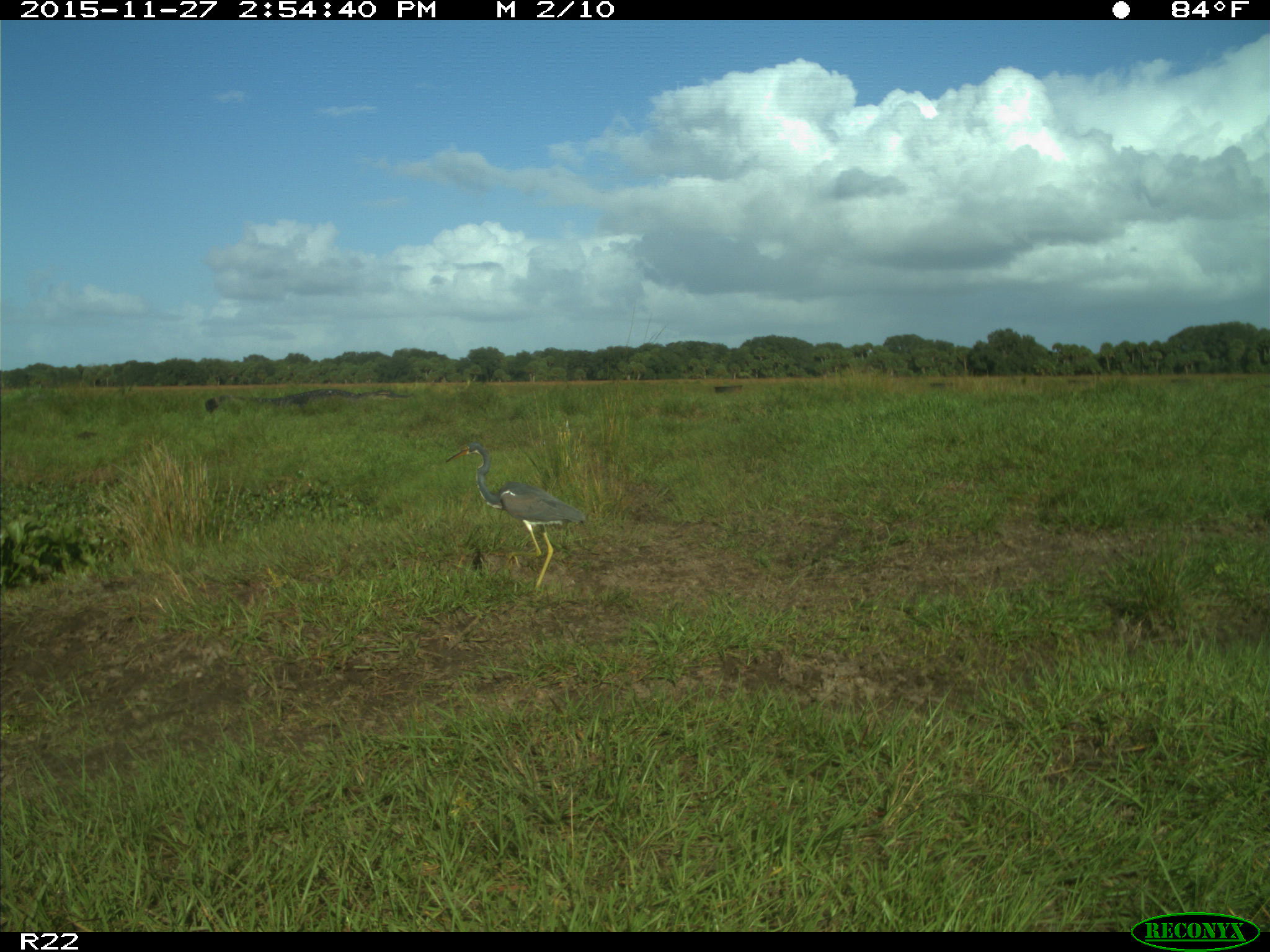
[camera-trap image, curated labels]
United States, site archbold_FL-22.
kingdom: Animalia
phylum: Chordata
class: Aves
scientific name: Aves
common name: birds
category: unidentified bird